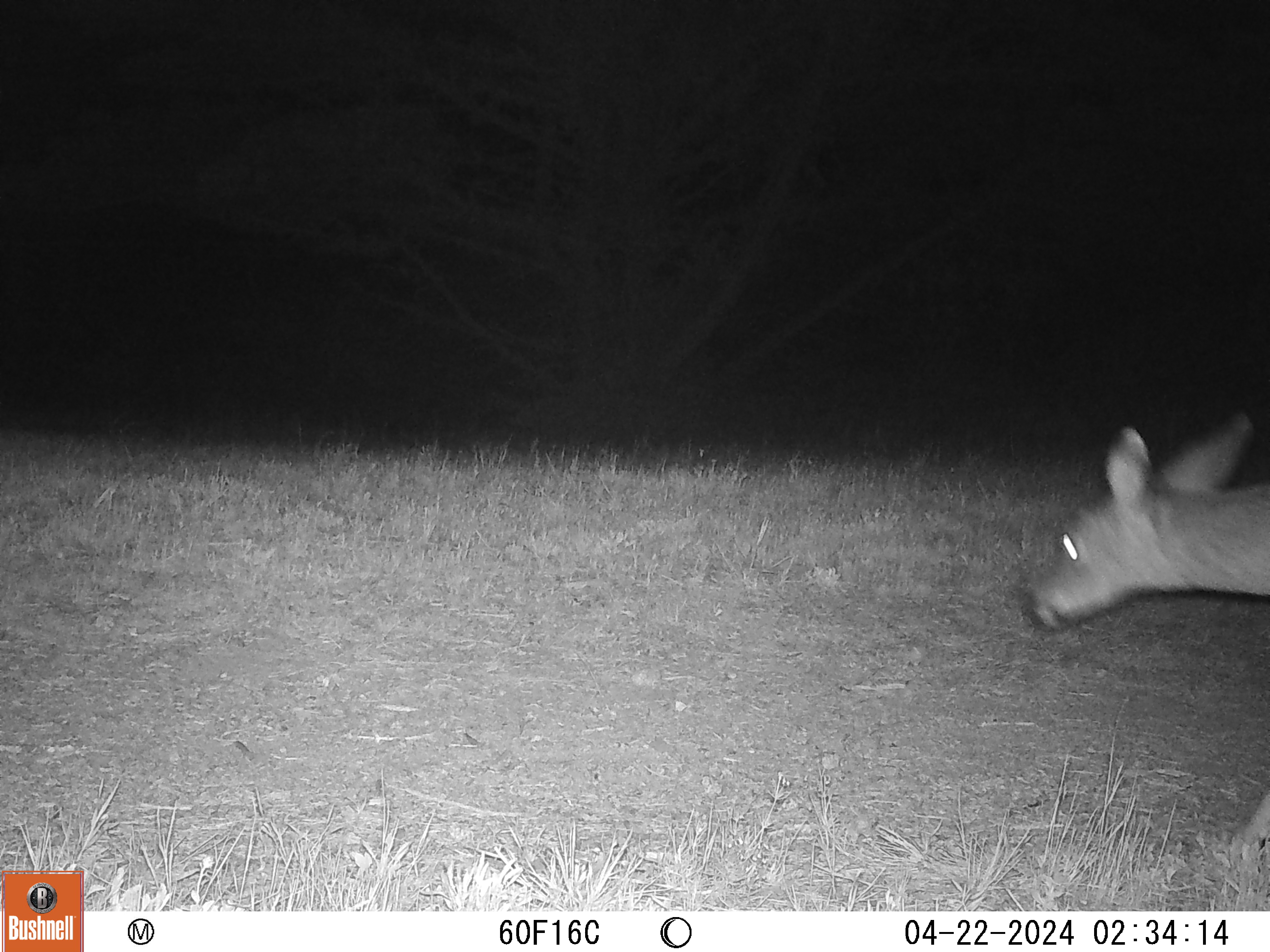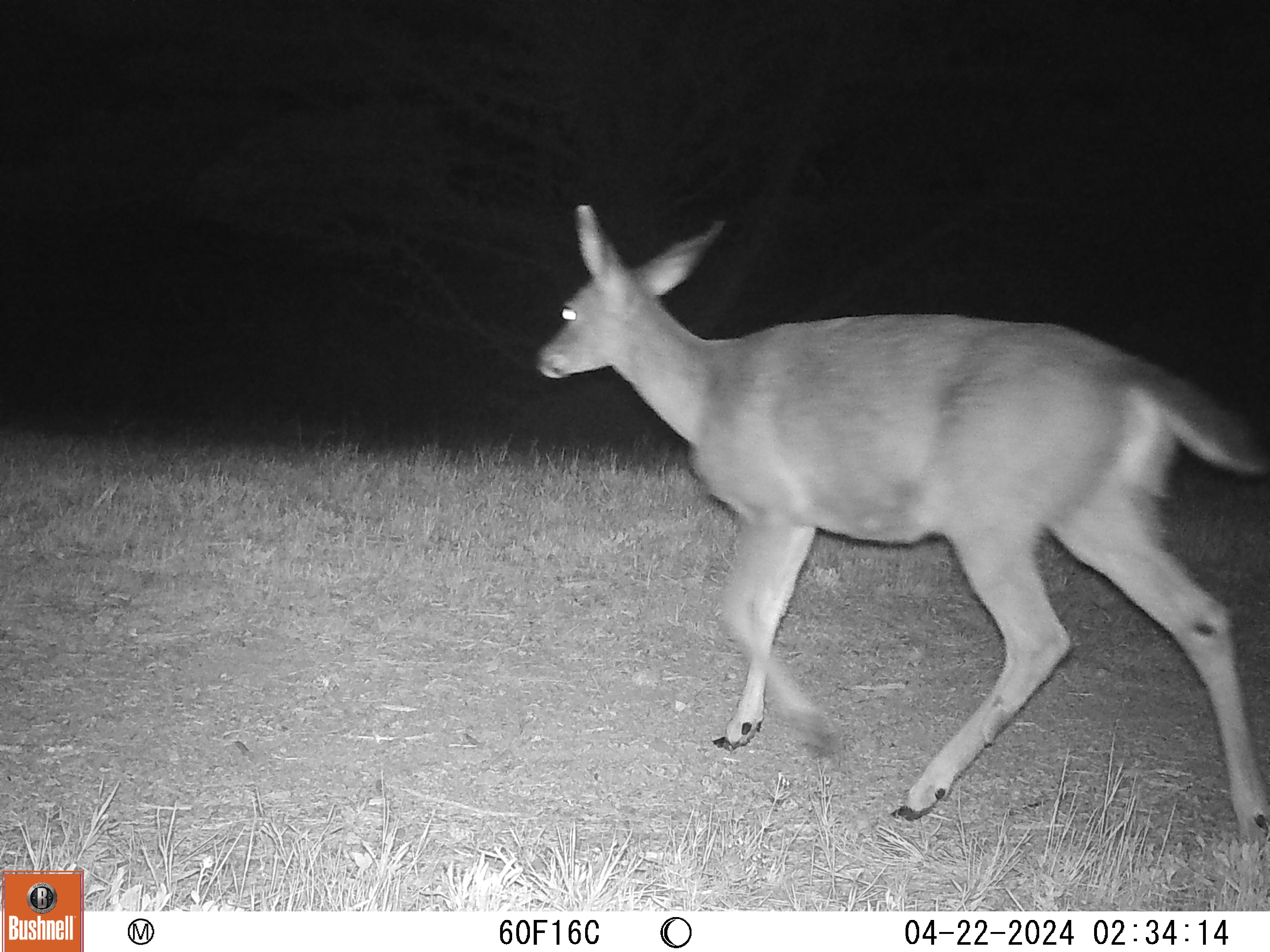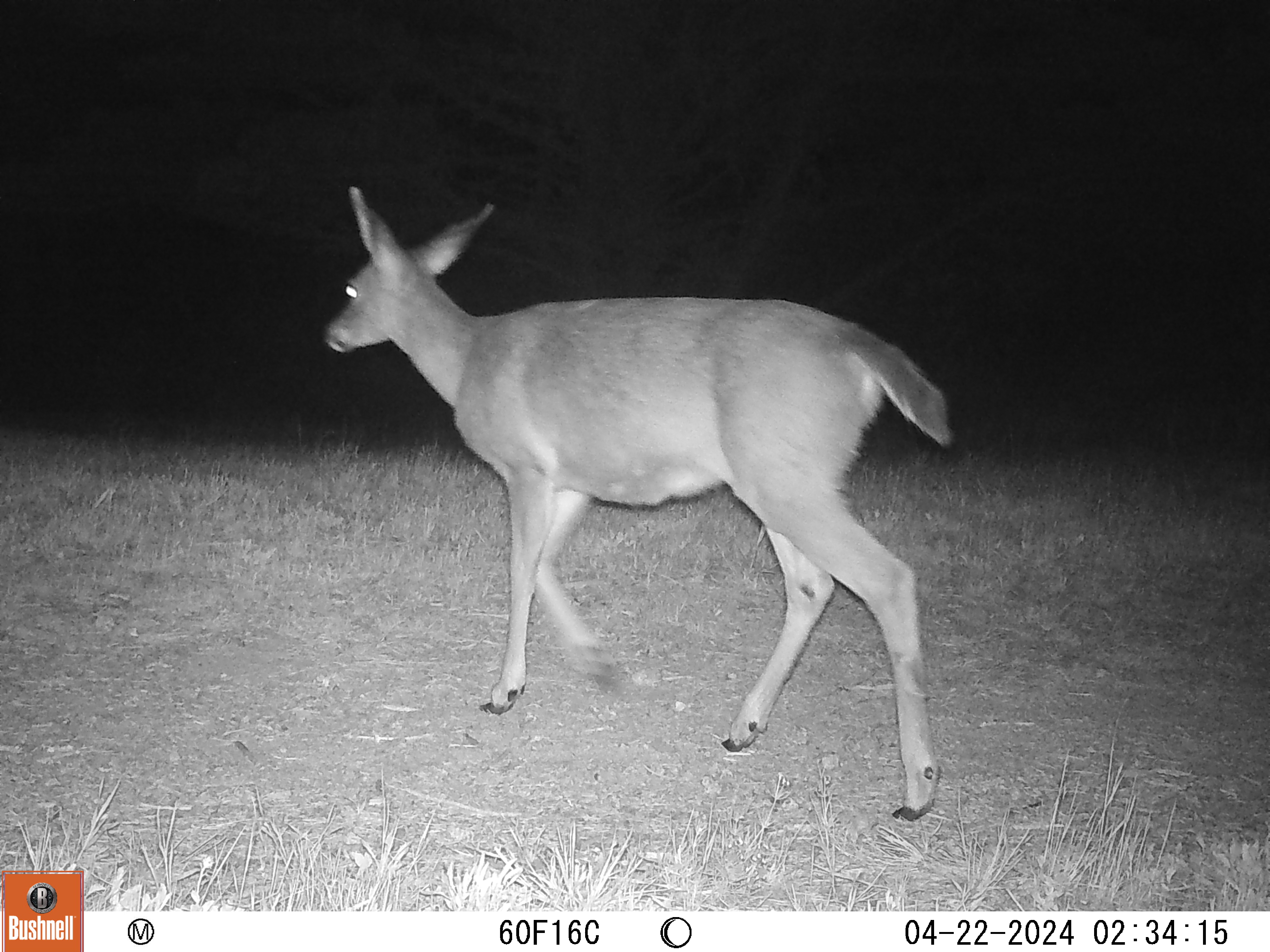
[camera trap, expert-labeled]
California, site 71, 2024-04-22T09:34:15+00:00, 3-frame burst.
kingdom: Animalia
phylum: Chordata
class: Mammalia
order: Artiodactyla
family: Cervidae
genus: Odocoileus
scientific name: Odocoileus hemionus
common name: mule deer